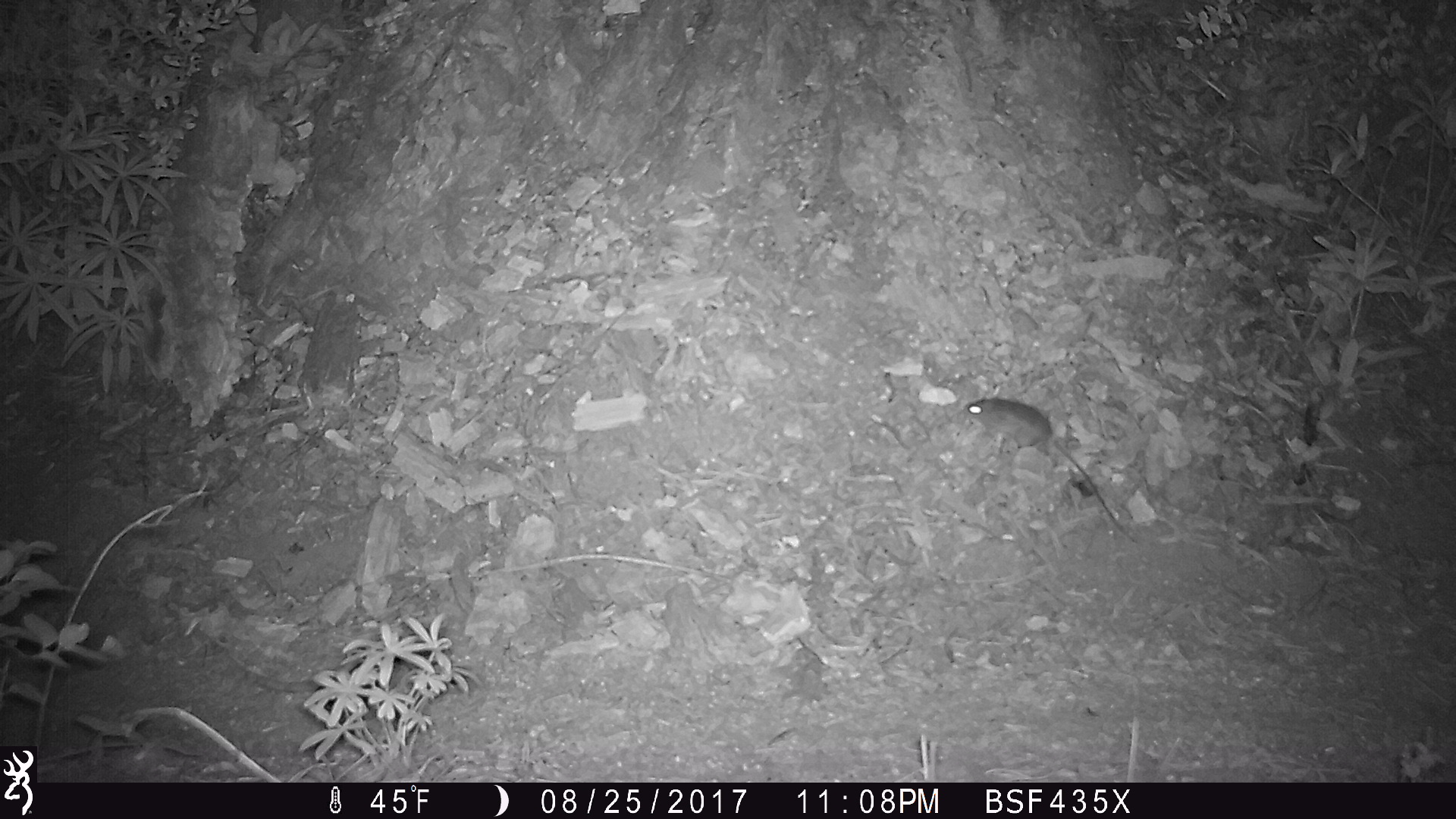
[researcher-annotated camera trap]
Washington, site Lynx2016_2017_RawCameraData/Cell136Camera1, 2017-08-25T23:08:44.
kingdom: Animalia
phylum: Chordata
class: Mammalia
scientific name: Mammalia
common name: small mammal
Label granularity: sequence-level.